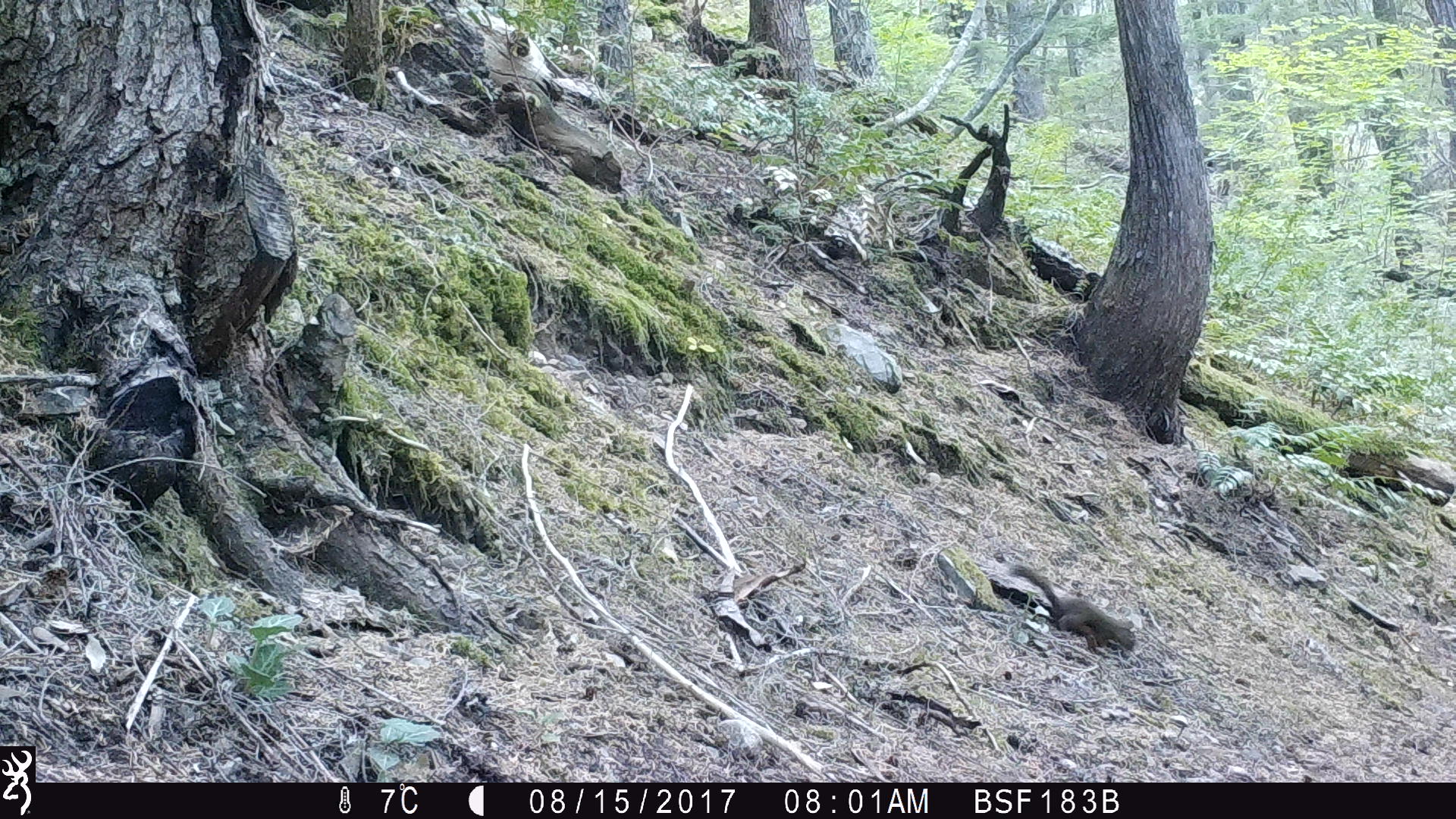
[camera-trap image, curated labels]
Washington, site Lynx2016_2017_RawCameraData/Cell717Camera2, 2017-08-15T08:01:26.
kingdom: Animalia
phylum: Chordata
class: Mammalia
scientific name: Mammalia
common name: small mammal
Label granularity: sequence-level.